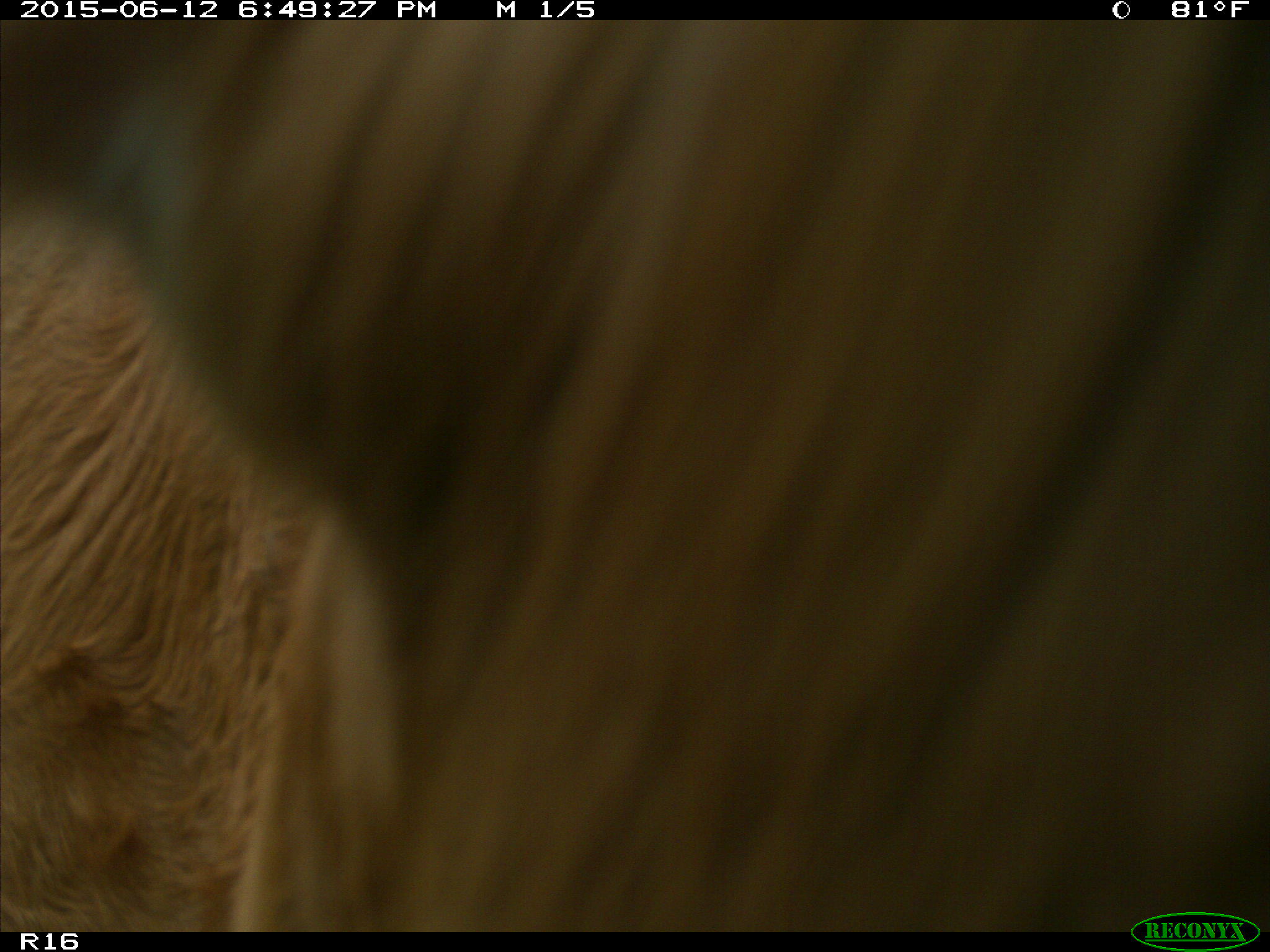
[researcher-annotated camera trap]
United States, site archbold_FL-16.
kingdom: Animalia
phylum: Chordata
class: Mammalia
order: Artiodactyla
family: Bovidae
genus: Bos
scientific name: Bos taurus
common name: domestic cow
Bos taurus (domestic cow).